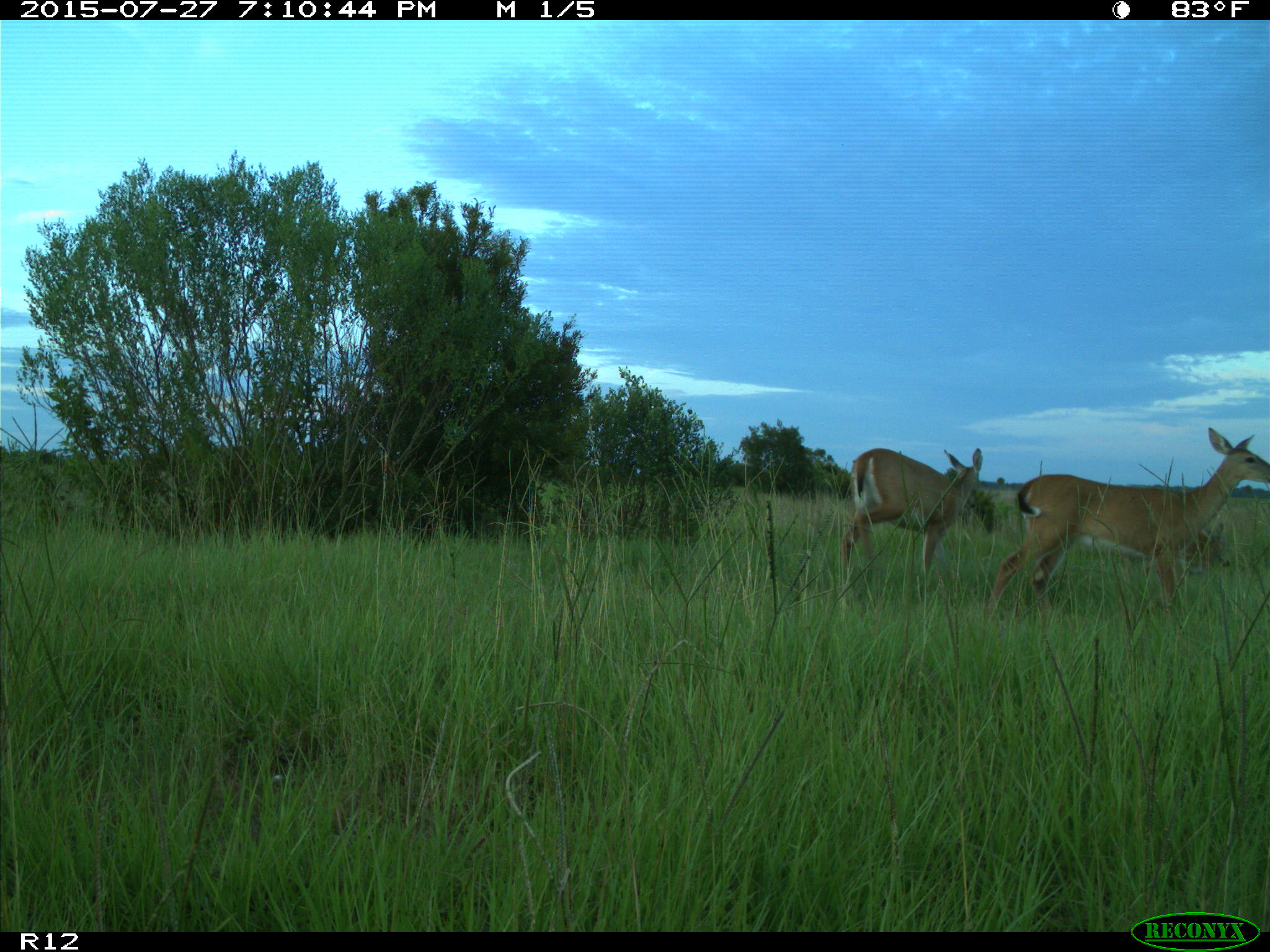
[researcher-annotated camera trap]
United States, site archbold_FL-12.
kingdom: Animalia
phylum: Chordata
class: Mammalia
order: Artiodactyla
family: Cervidae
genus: Odocoileus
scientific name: Odocoileus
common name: deer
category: unidentified deer